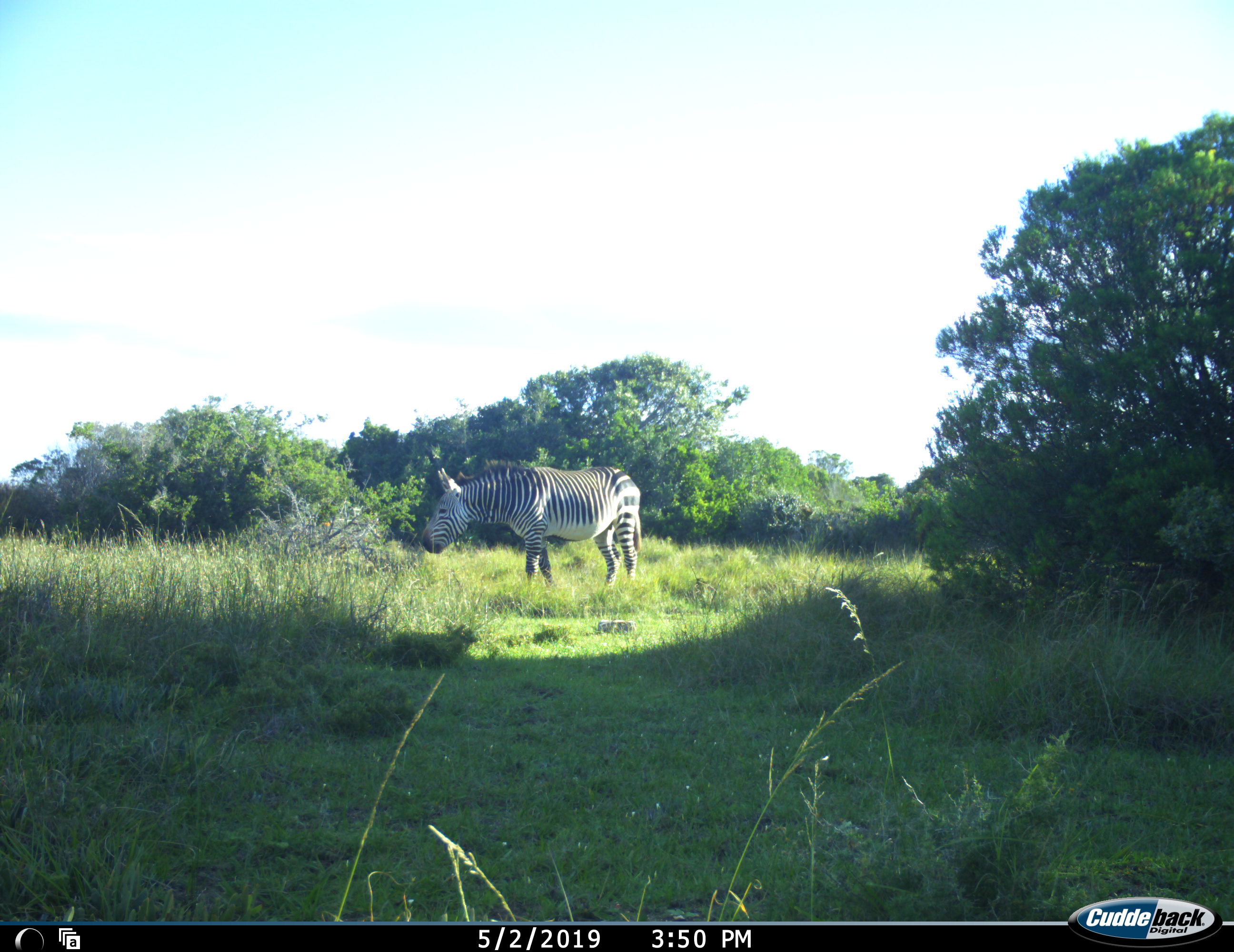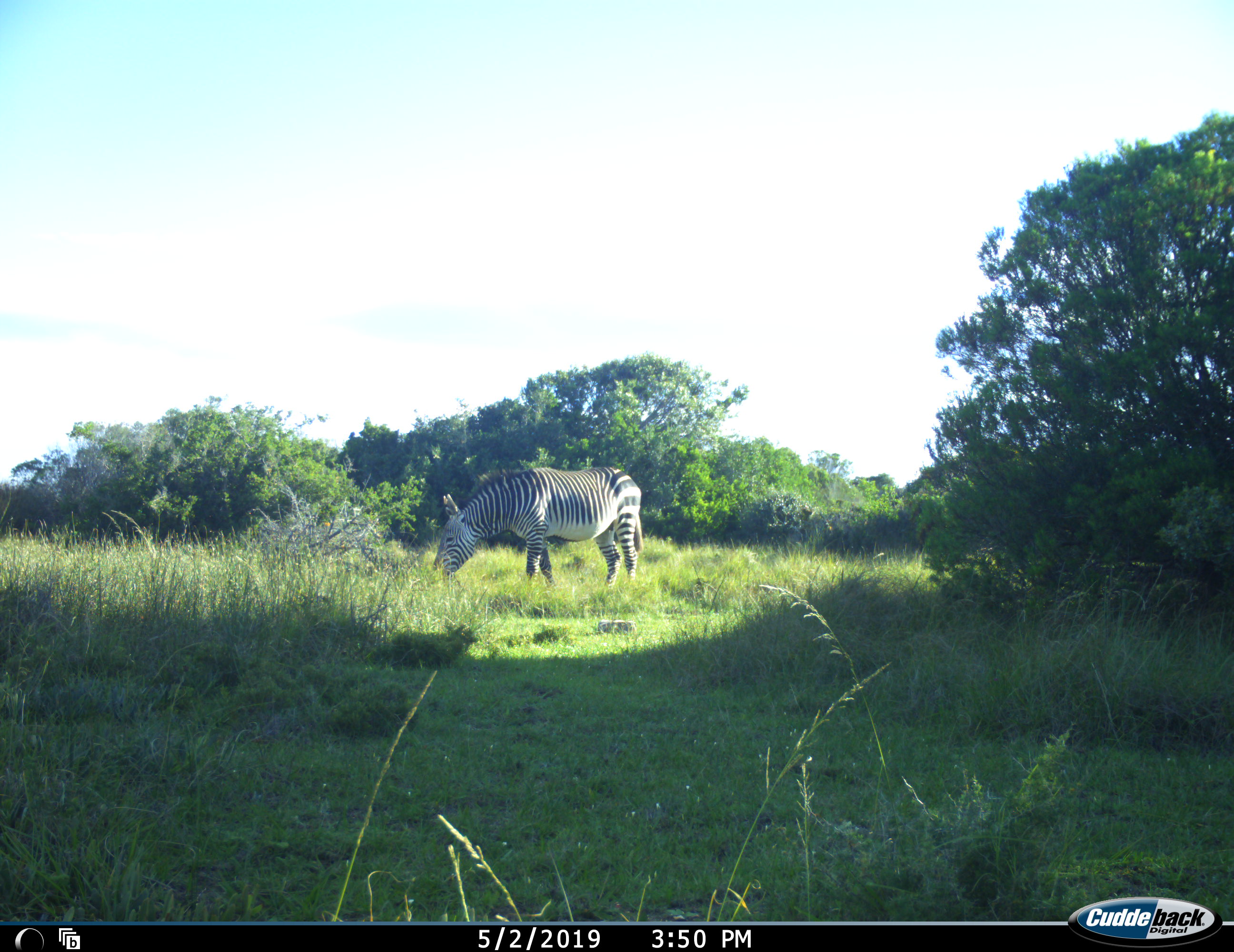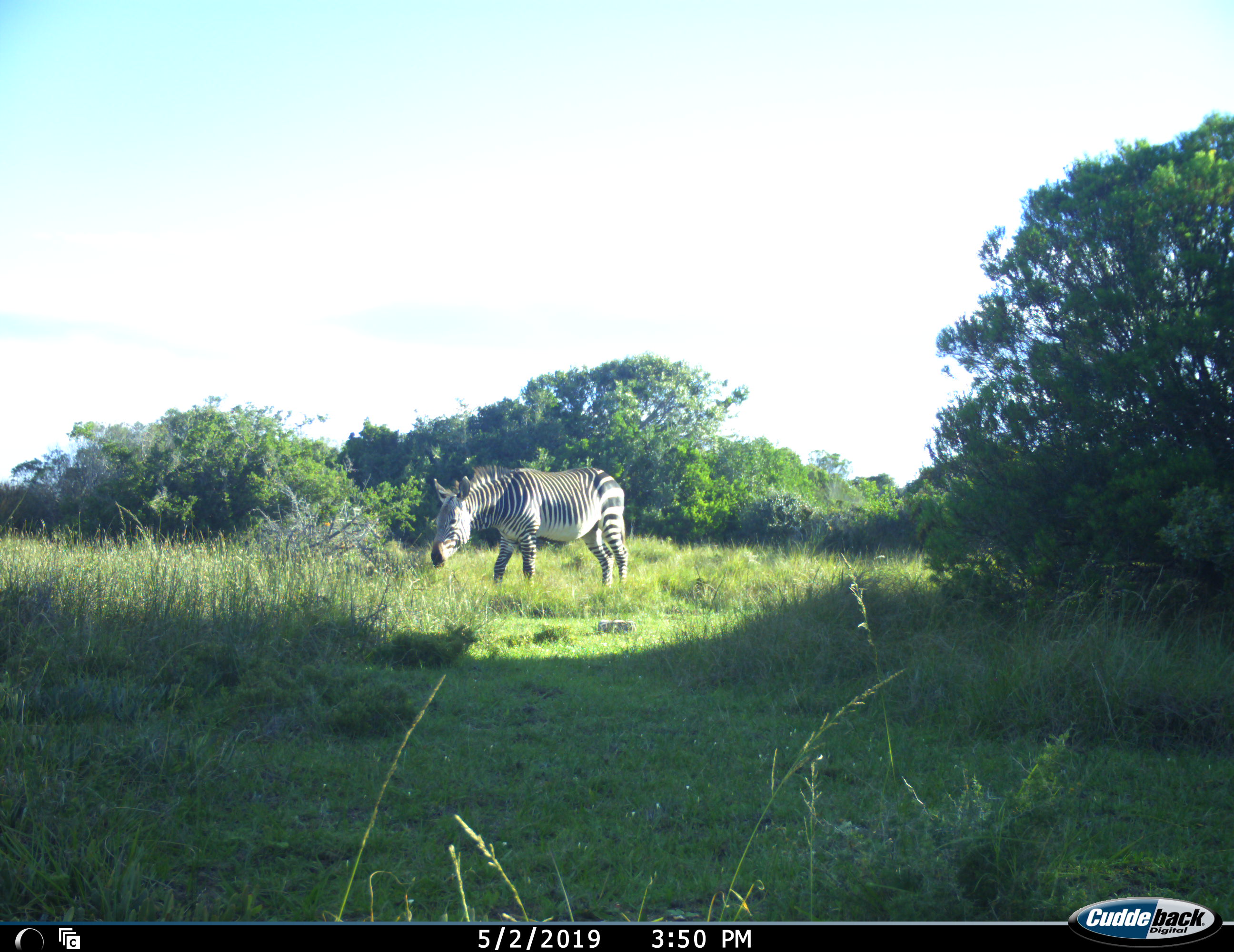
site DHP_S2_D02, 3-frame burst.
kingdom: Animalia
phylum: Chordata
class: Mammalia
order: Perissodactyla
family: Equidae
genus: Equus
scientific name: Equus zebra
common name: mountain zebra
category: zebramountain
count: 1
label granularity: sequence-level